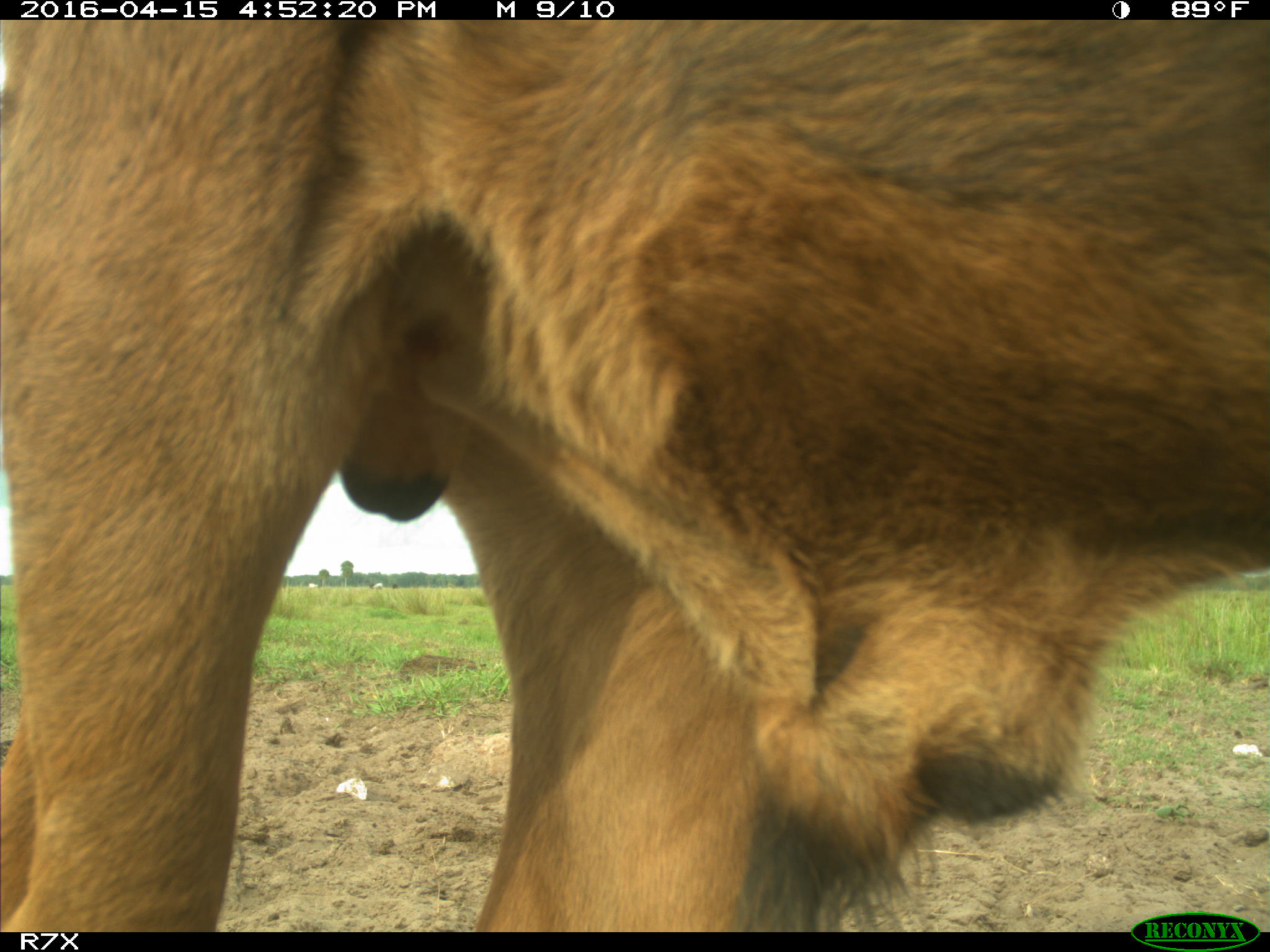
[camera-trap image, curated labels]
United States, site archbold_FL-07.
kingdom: Animalia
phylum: Chordata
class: Mammalia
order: Artiodactyla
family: Bovidae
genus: Bos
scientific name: Bos taurus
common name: domestic cow